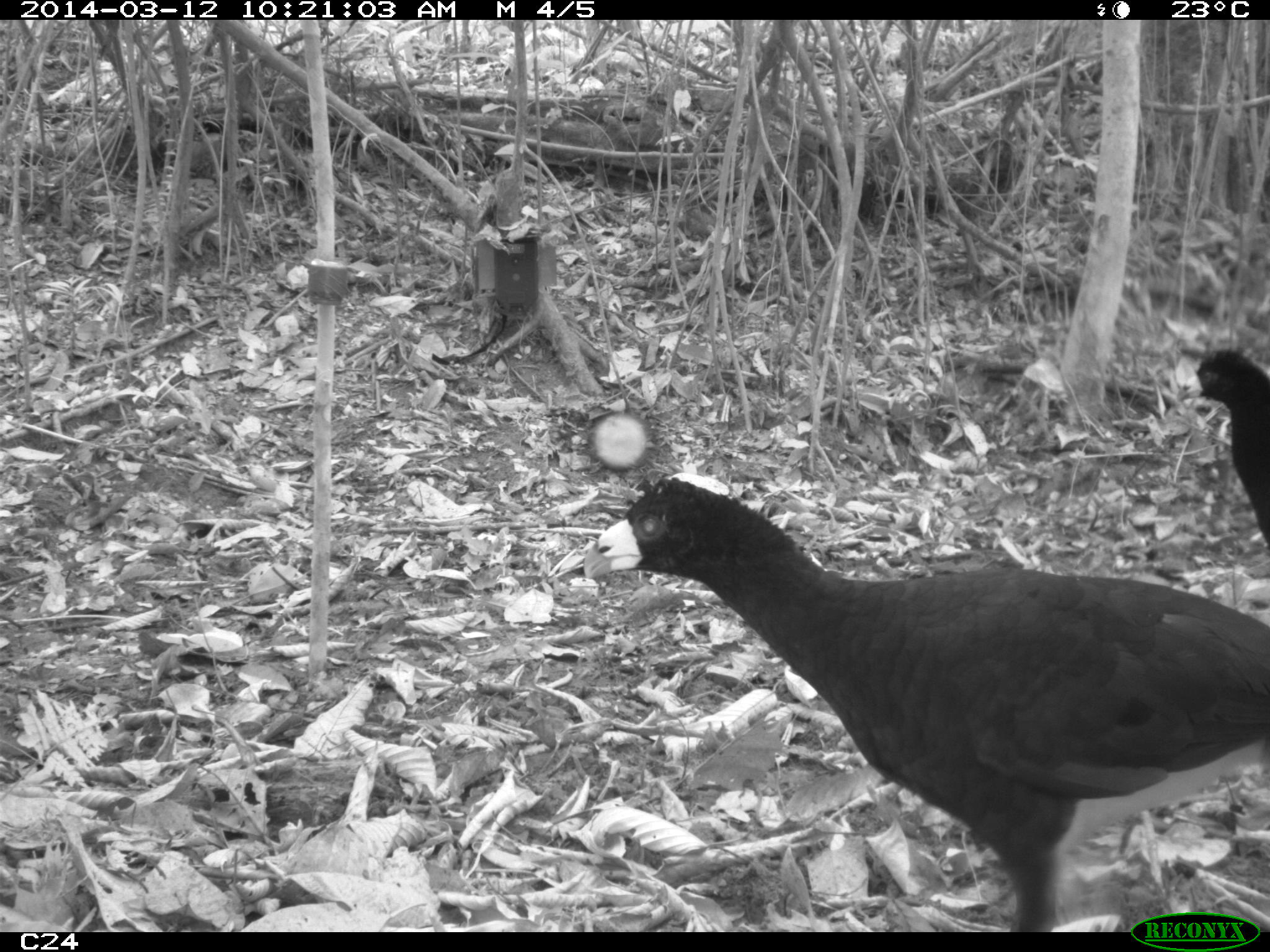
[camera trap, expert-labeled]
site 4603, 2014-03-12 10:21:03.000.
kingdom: Animalia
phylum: Chordata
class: Aves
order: Galliformes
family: Cracidae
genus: Crax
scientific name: Crax alector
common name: black curassow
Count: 2.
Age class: adult.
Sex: female.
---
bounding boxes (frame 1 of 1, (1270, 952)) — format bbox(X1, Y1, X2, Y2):
crax alector: bbox(582, 471, 1270, 931); bbox(1176, 347, 1269, 549)